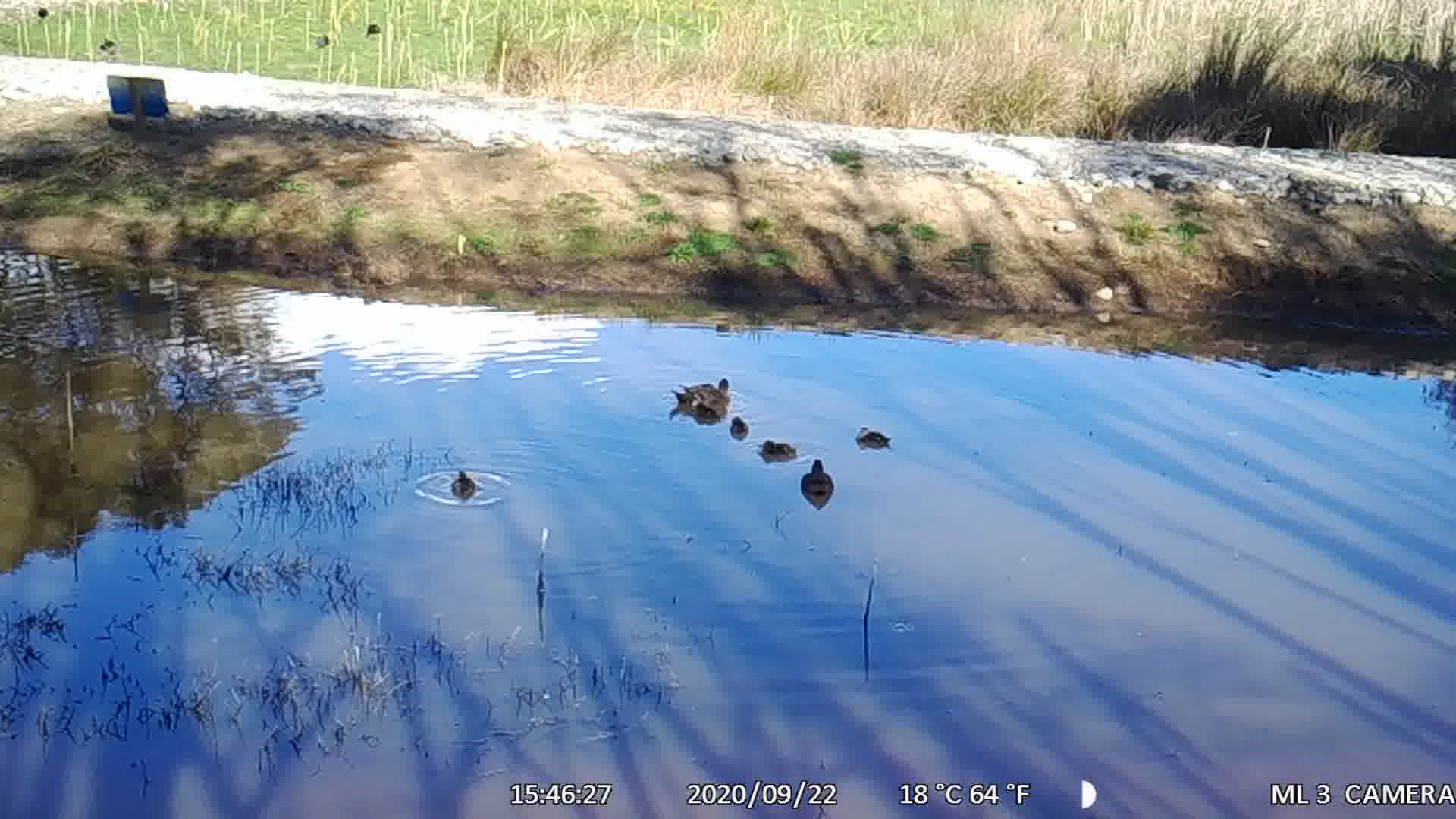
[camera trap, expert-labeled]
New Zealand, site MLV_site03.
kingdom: Animalia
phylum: Chordata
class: Aves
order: Anseriformes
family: Anatidae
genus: Anas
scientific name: Anas chlorotis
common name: brown teal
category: pateke